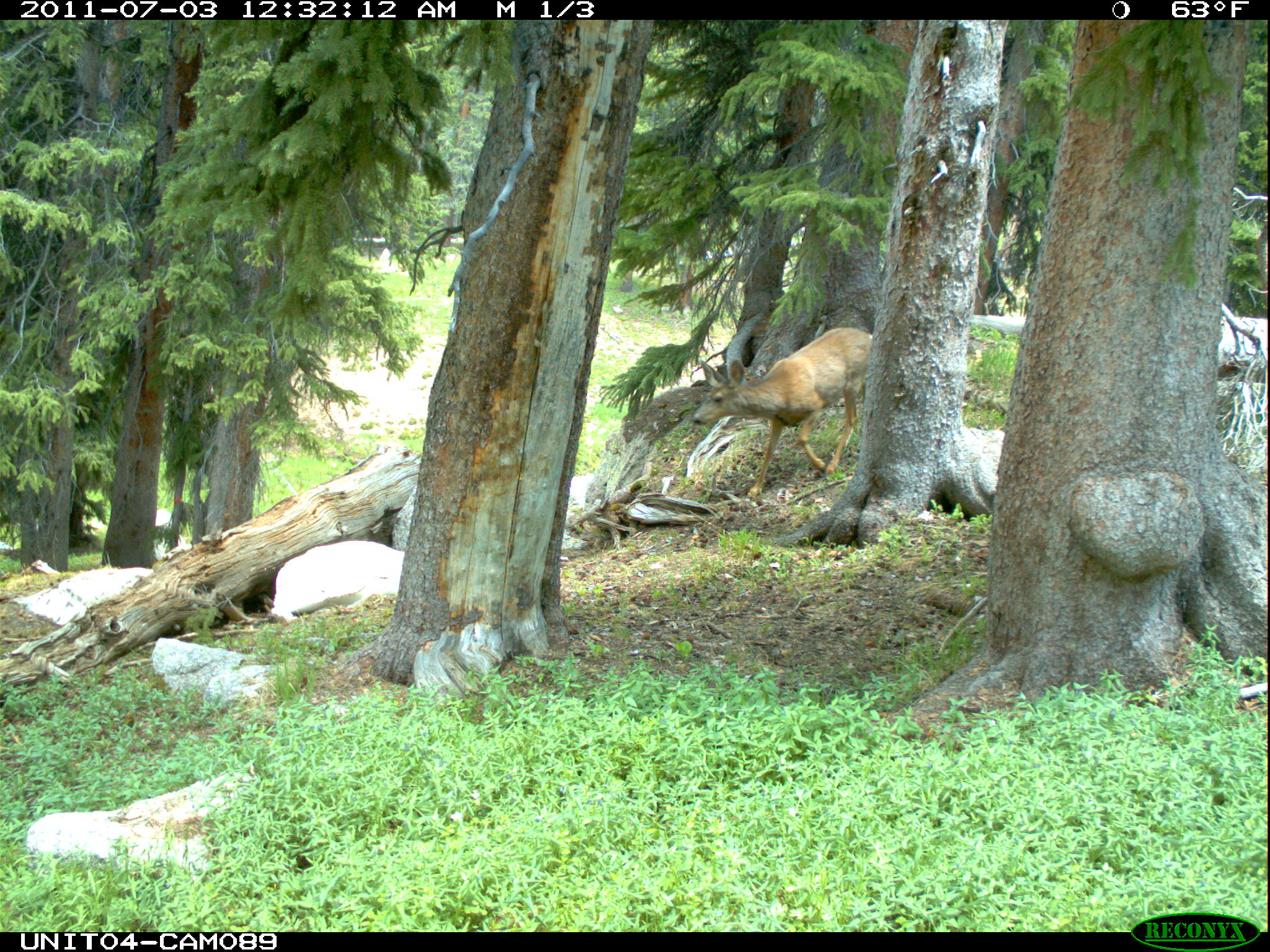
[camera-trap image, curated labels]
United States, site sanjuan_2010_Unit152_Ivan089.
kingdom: Animalia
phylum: Chordata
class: Mammalia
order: Artiodactyla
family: Cervidae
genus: Odocoileus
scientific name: Odocoileus hemionus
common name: mule deer